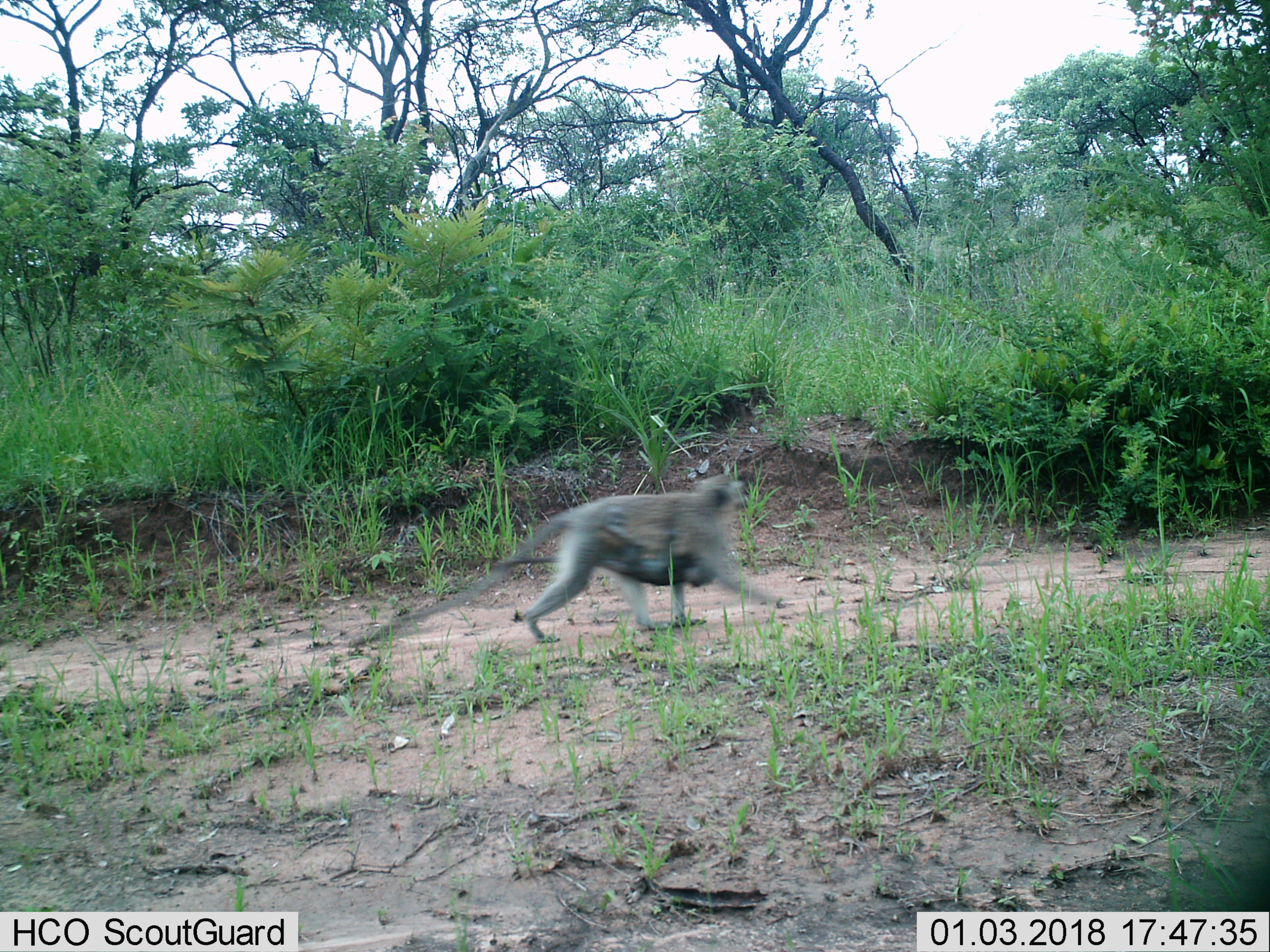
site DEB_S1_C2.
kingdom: Animalia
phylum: Chordata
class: Mammalia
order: Primates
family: Cercopithecidae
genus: Chlorocebus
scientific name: Chlorocebus pygerythrus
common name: vervet monkey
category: monkeyvervet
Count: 2.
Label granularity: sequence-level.